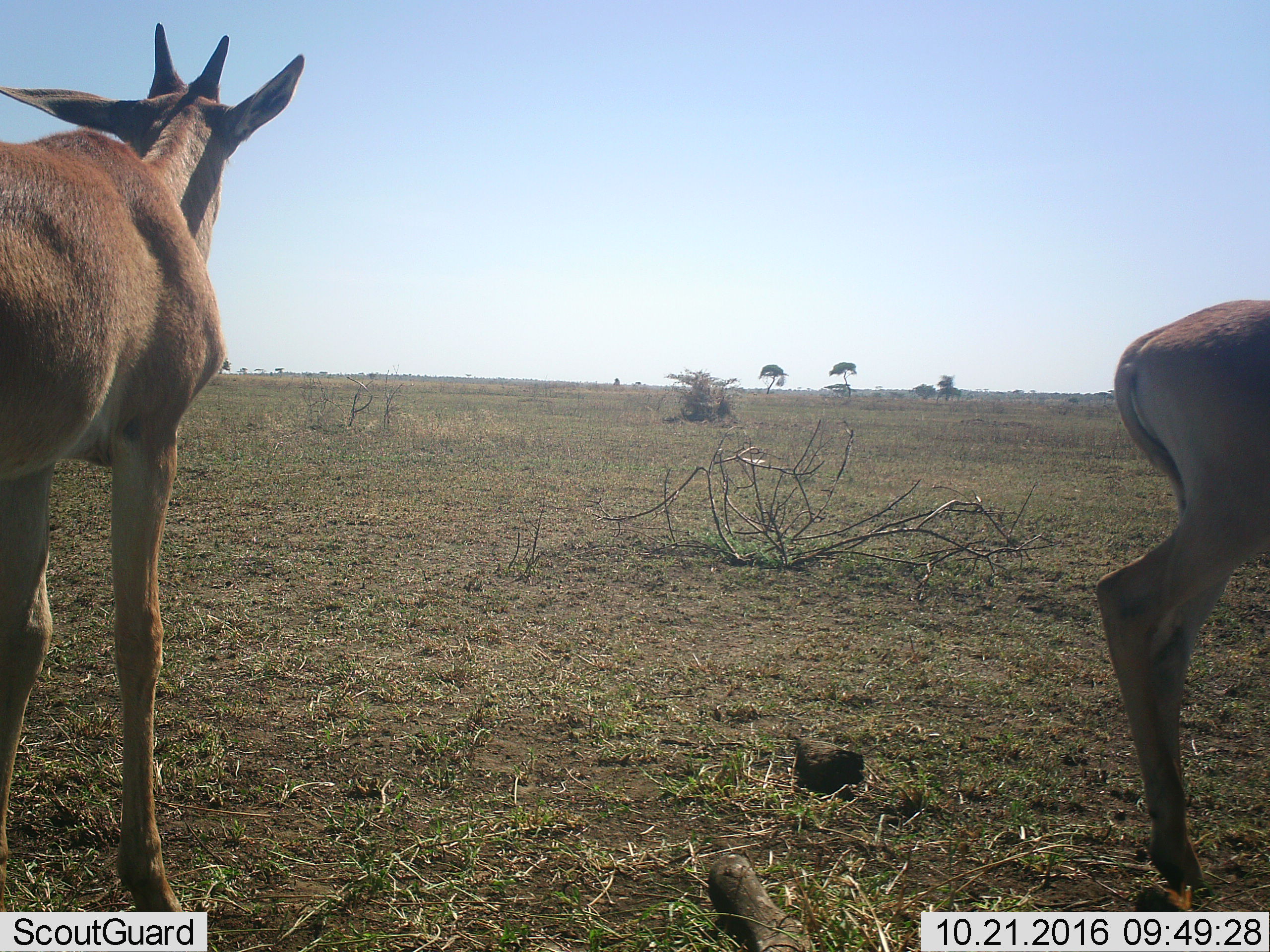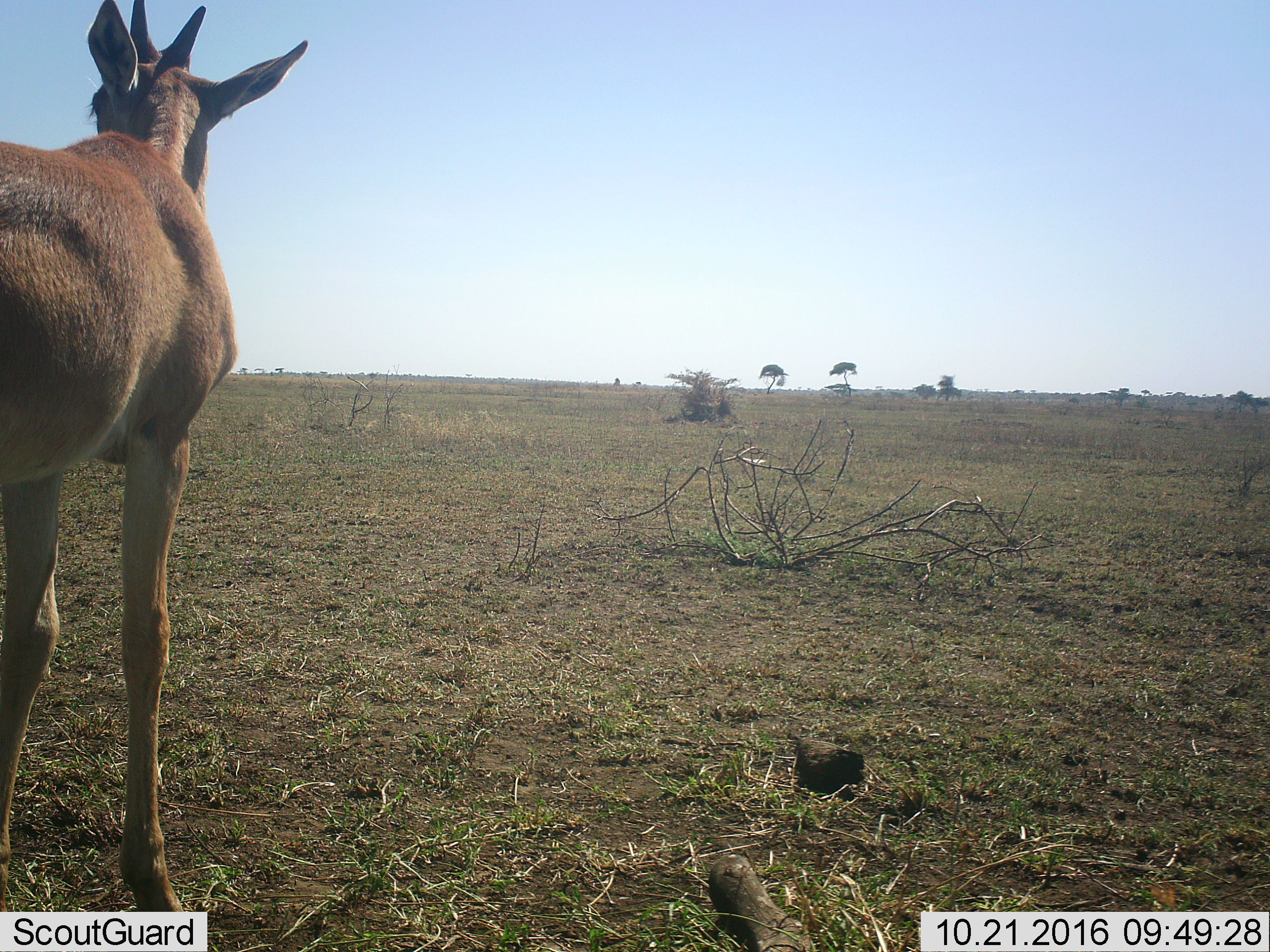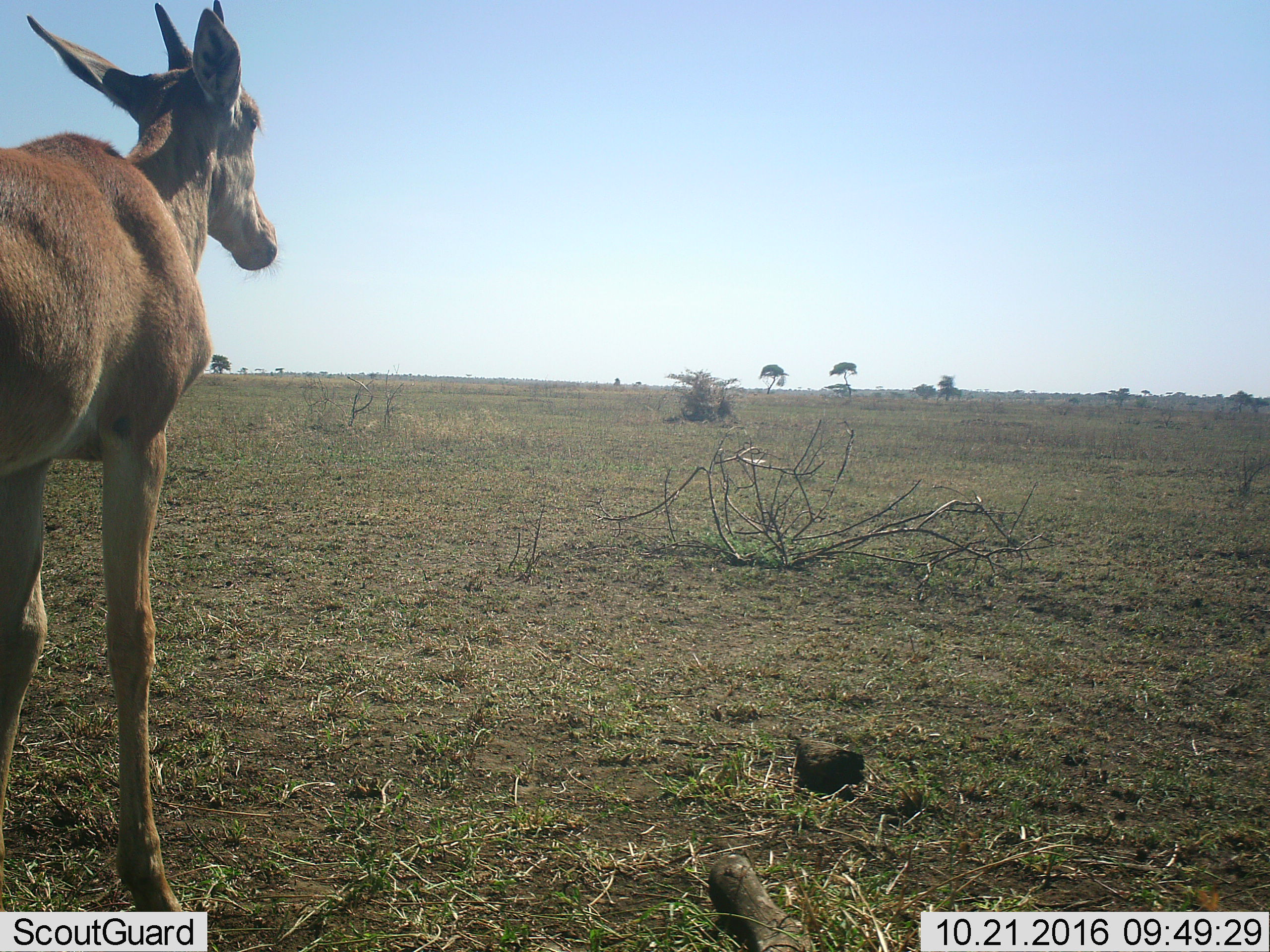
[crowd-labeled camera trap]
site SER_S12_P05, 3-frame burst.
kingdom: Animalia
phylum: Chordata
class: Mammalia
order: Artiodactyla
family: Bovidae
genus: Alcelaphus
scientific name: Alcelaphus buselaphus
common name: hartebeest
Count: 2.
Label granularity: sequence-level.